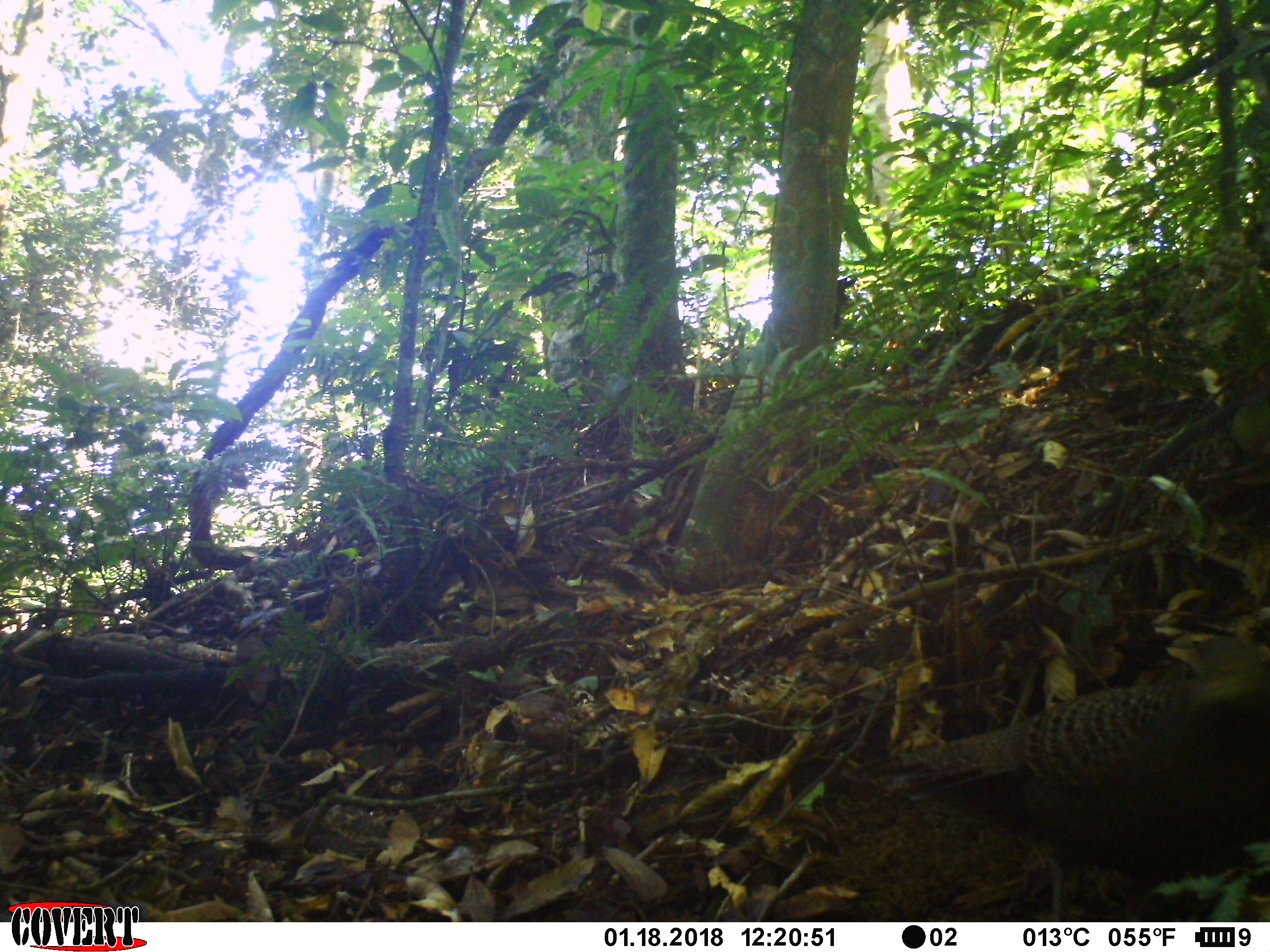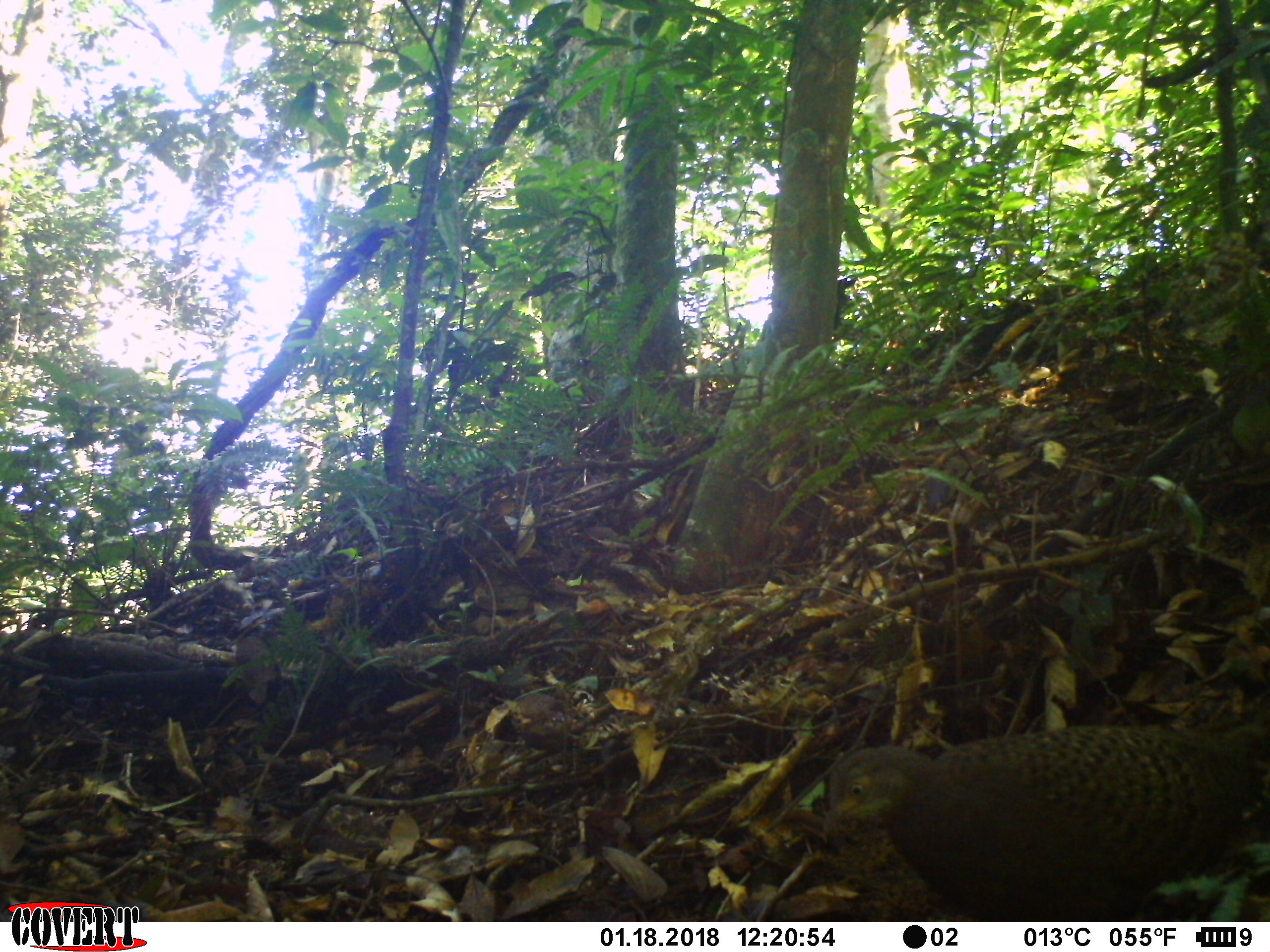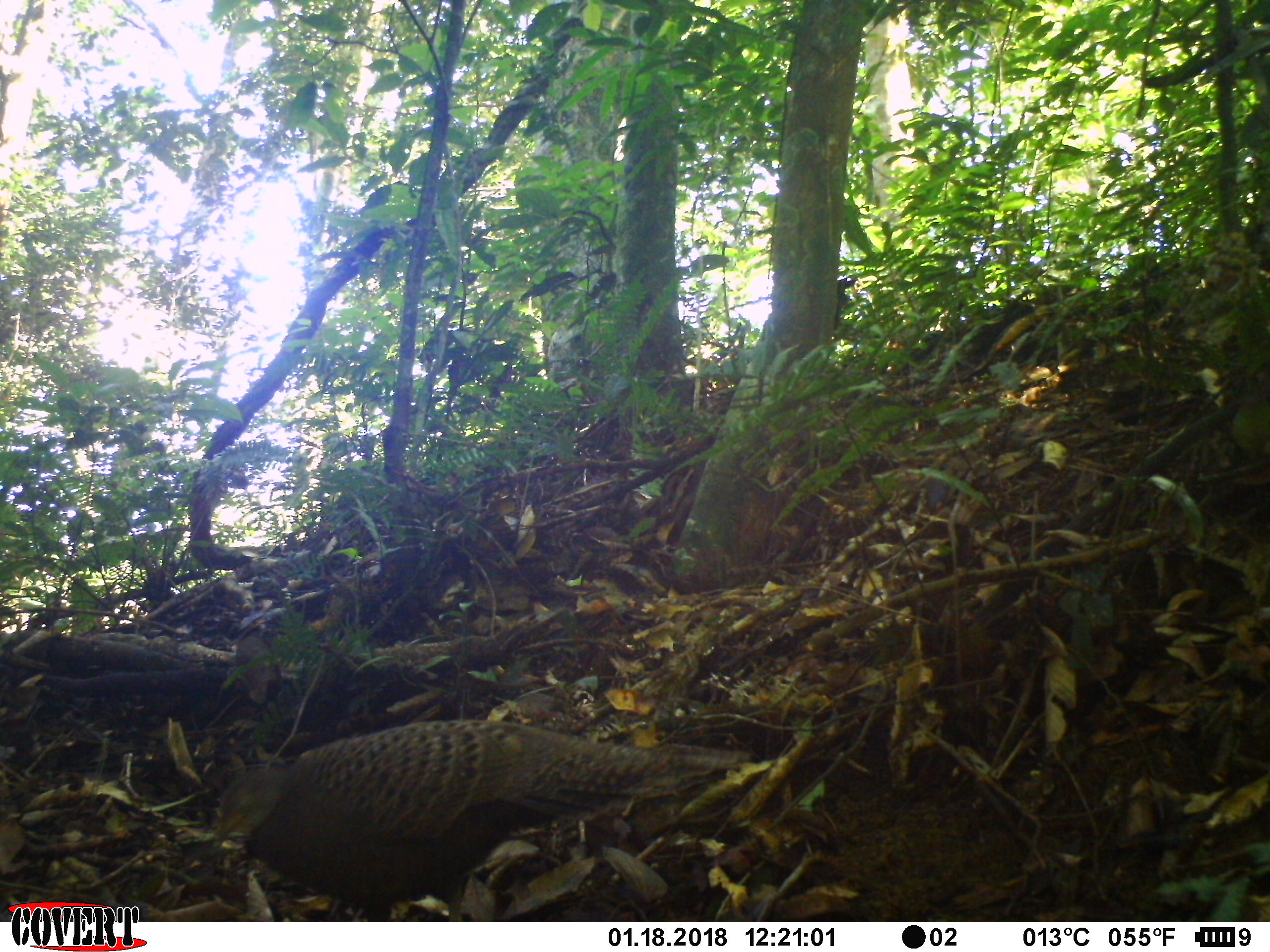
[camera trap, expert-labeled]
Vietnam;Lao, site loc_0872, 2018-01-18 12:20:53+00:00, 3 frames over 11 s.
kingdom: Animalia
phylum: Chordata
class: Aves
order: Galliformes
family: Phasianidae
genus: Polyplectron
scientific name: Polyplectron bicalcaratum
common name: gray peacock-pheasant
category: grey peacock pheasant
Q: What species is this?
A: Grey peacock pheasant (gray peacock-pheasant) (Polyplectron bicalcaratum).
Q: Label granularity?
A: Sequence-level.